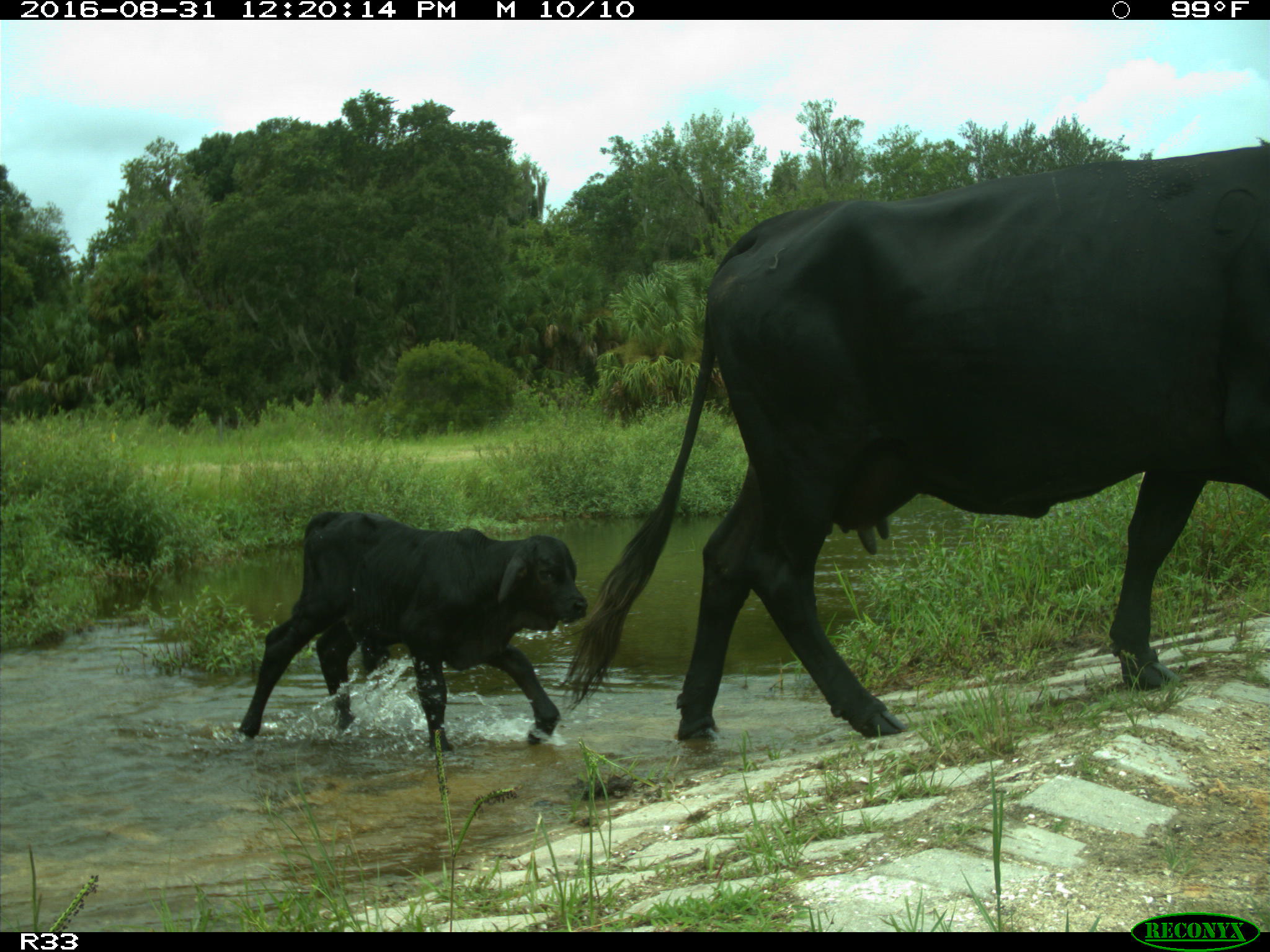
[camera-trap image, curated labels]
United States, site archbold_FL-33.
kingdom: Animalia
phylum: Chordata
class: Mammalia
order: Artiodactyla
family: Bovidae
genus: Bos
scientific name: Bos taurus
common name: domestic cow